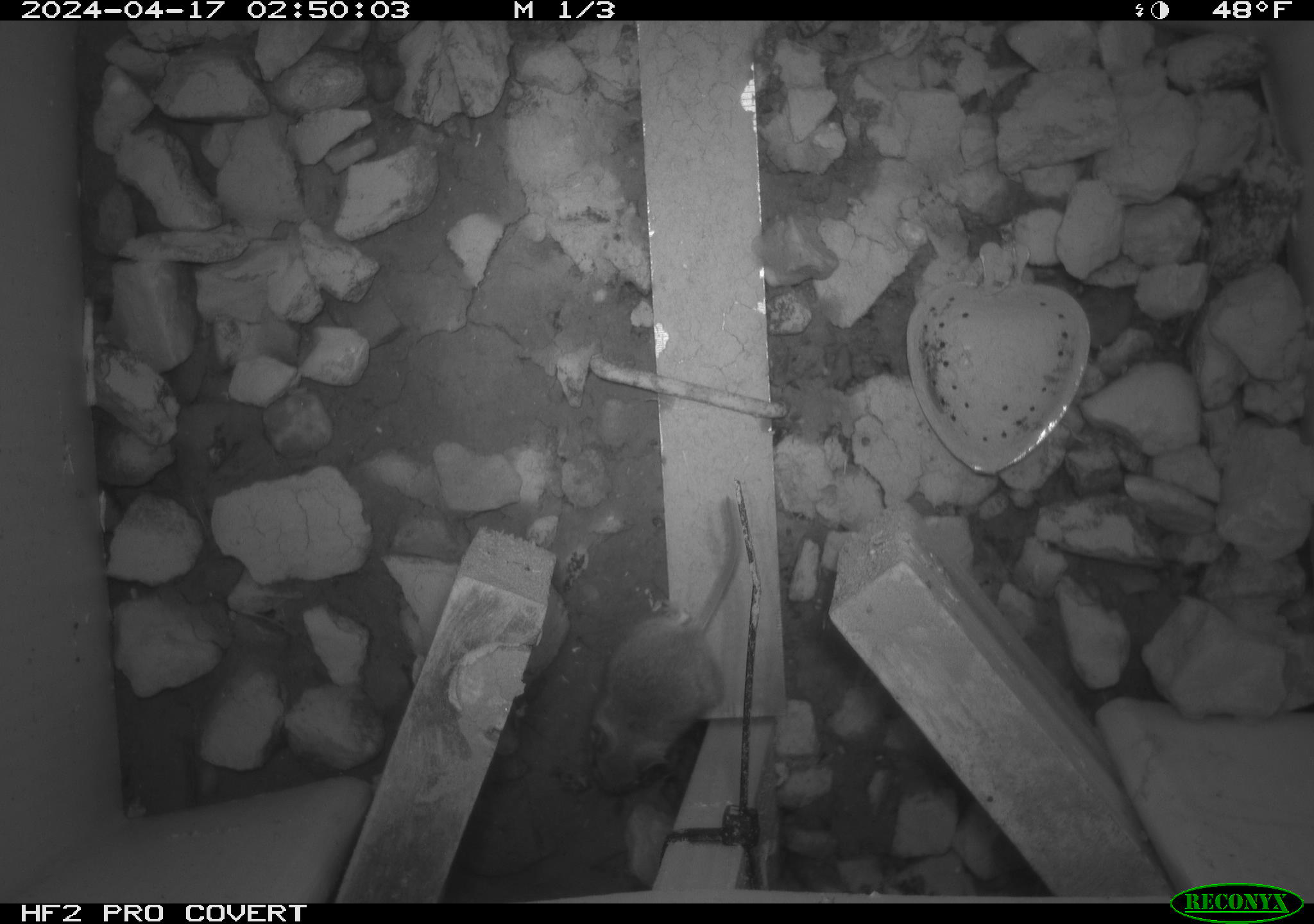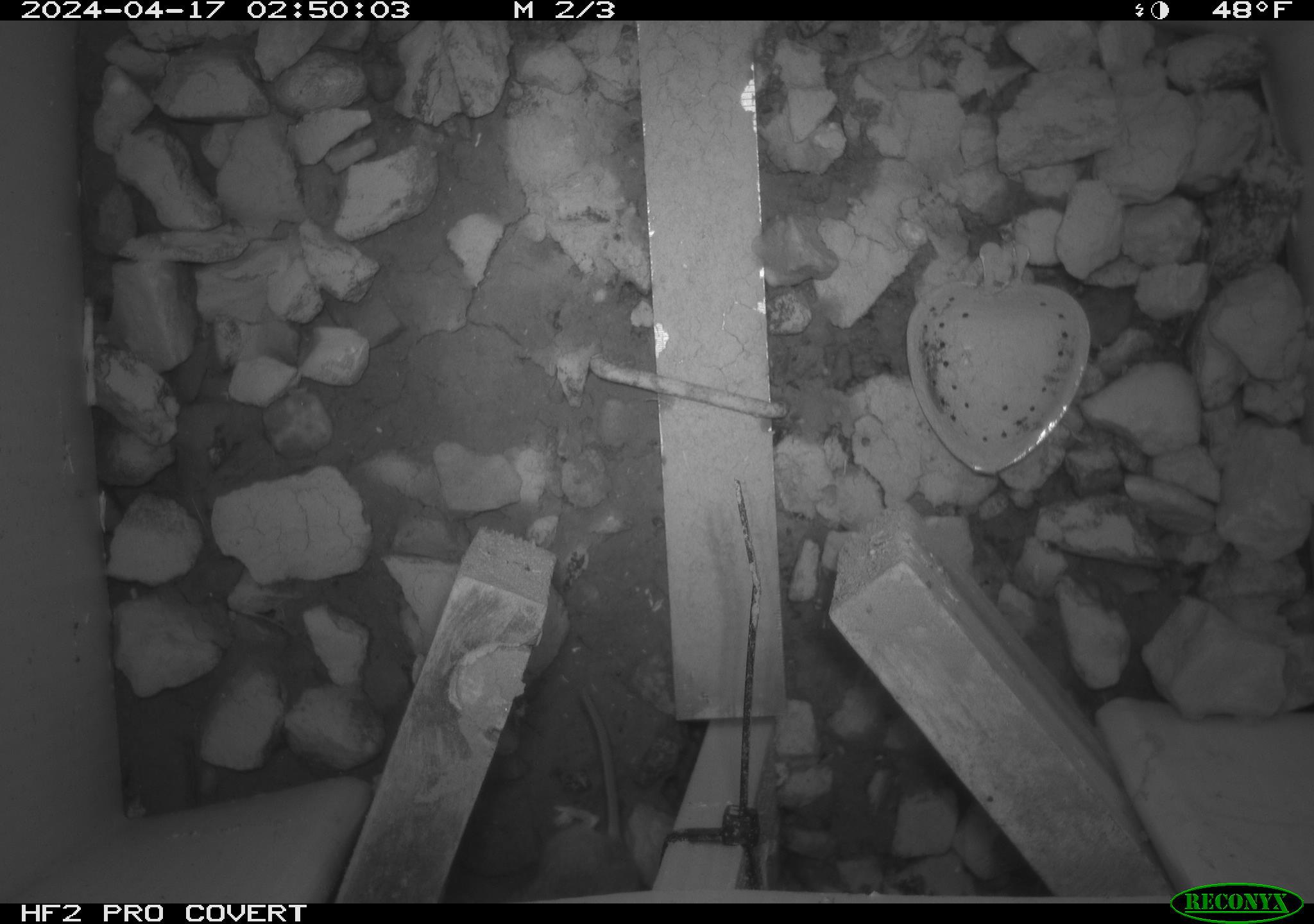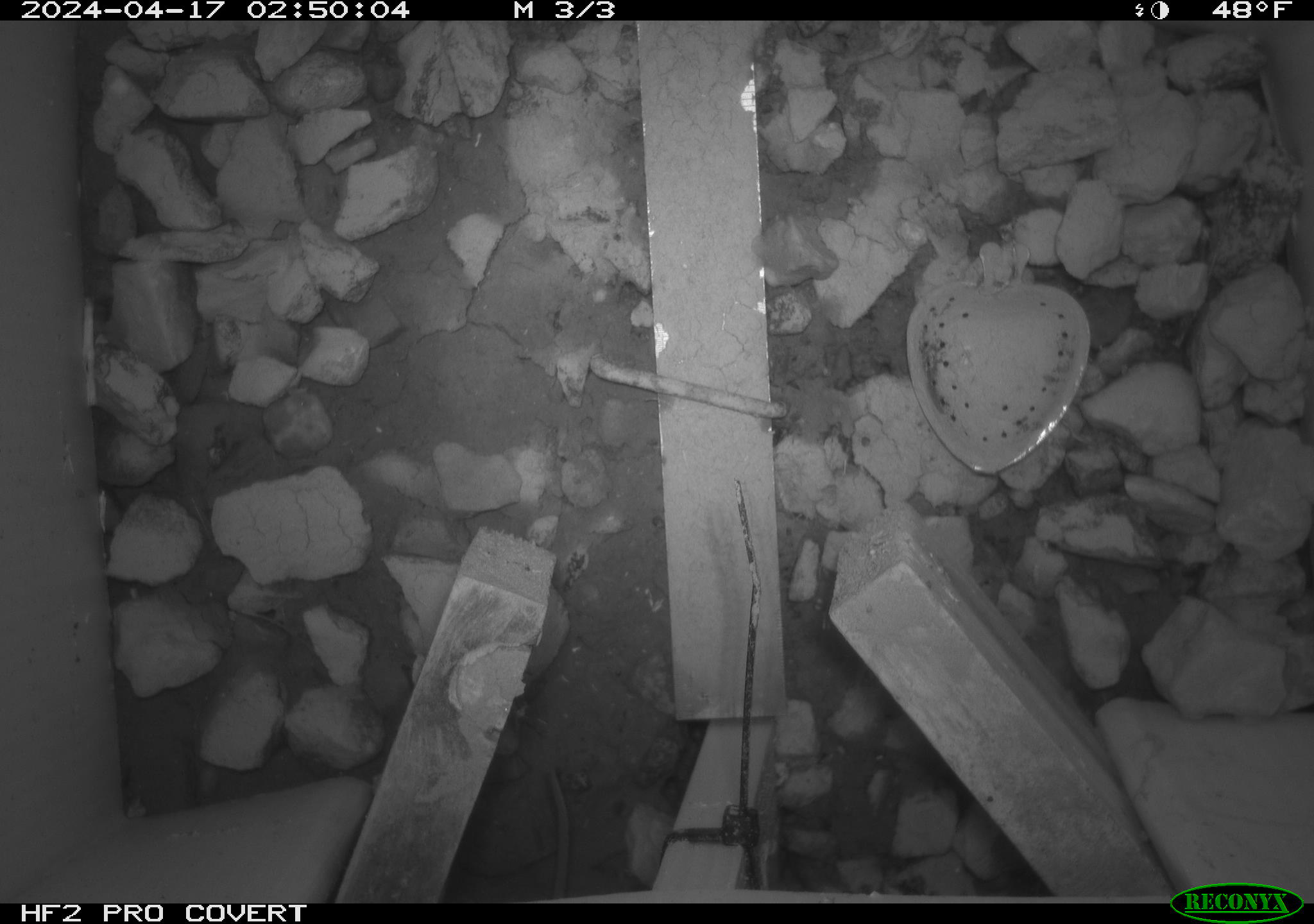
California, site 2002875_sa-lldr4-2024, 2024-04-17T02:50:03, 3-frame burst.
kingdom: Animalia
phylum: Chordata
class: Mammalia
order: Rodentia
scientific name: Rodentia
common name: mouse species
Mouse species (Rodentia).